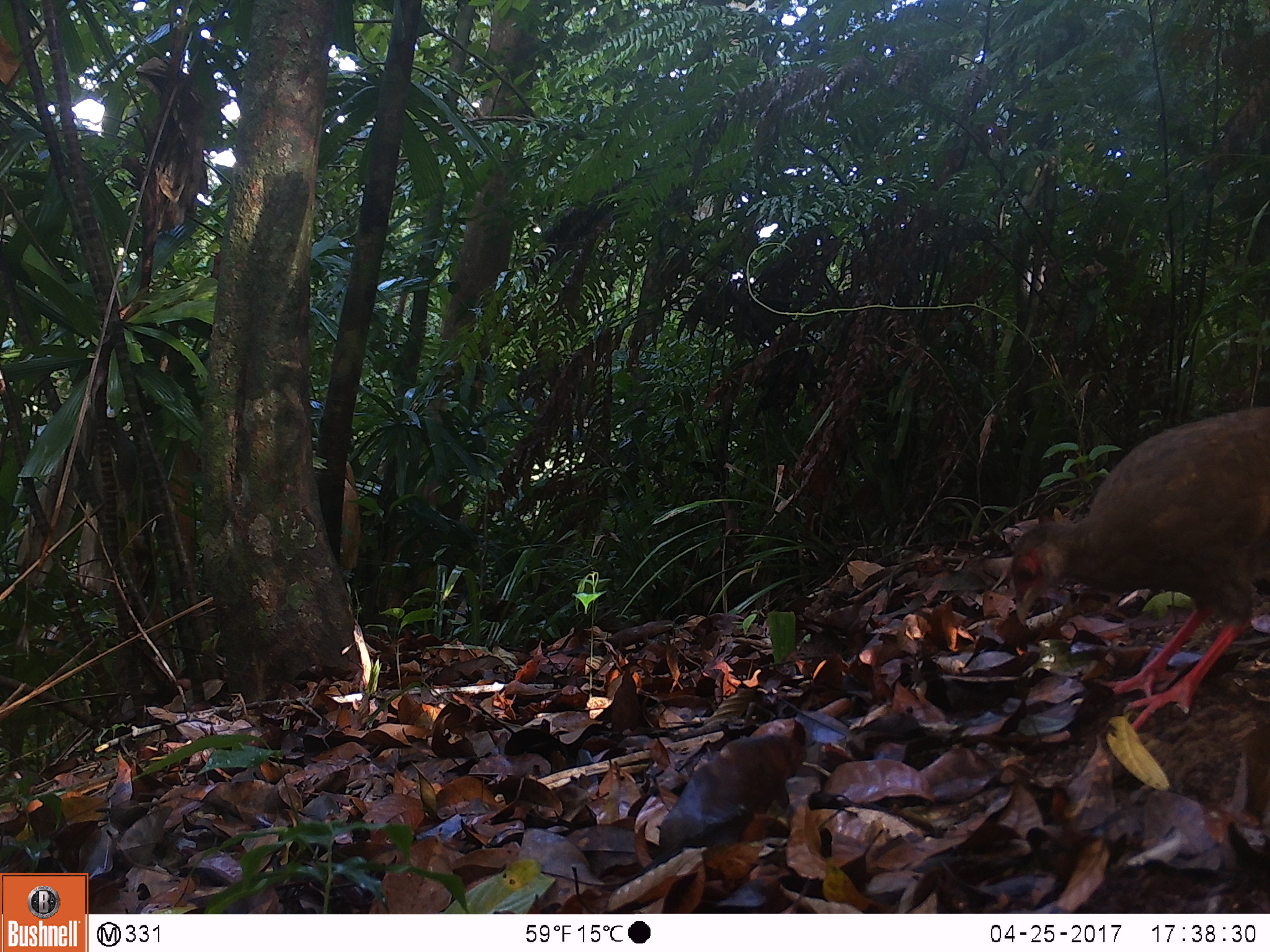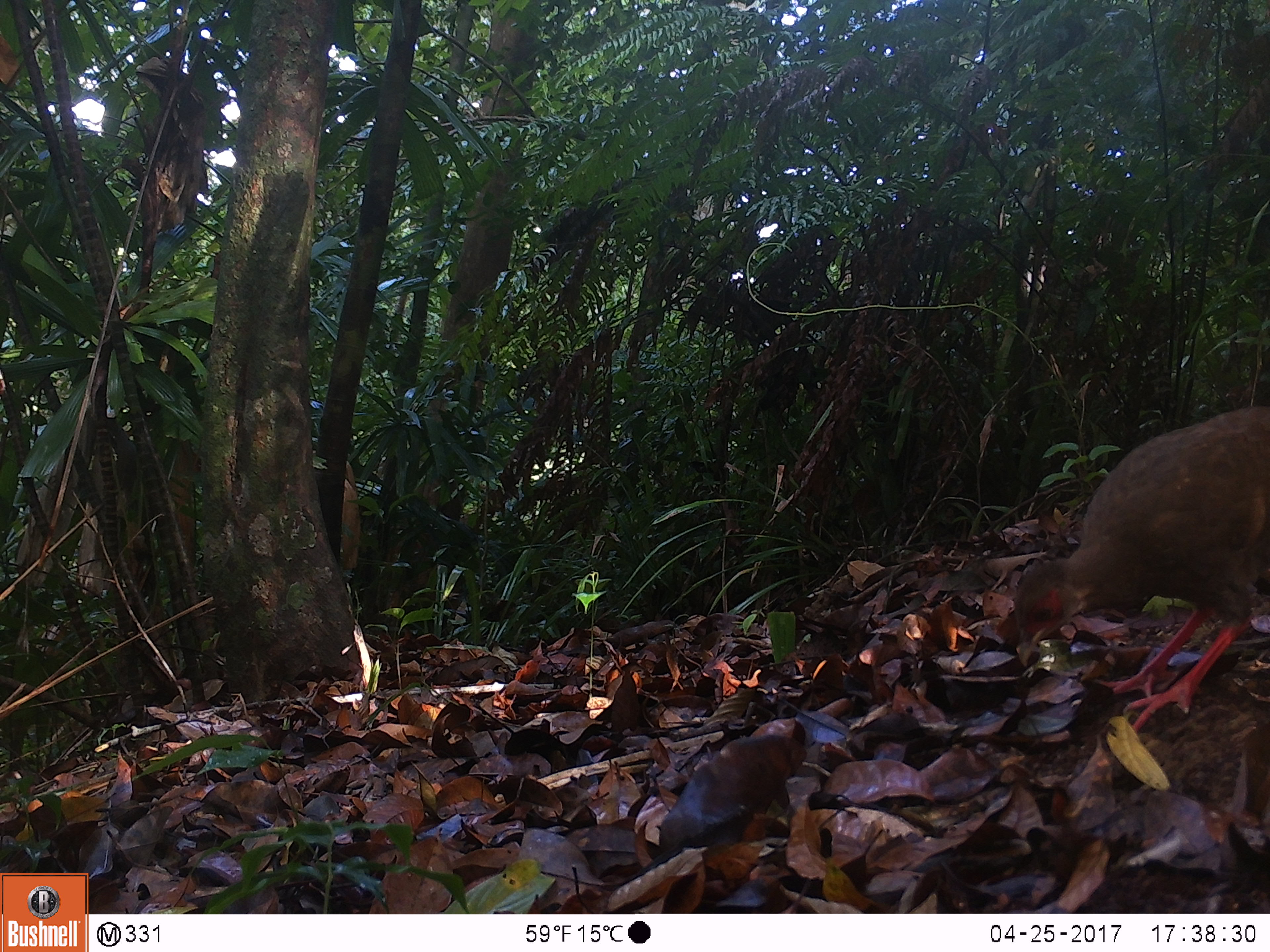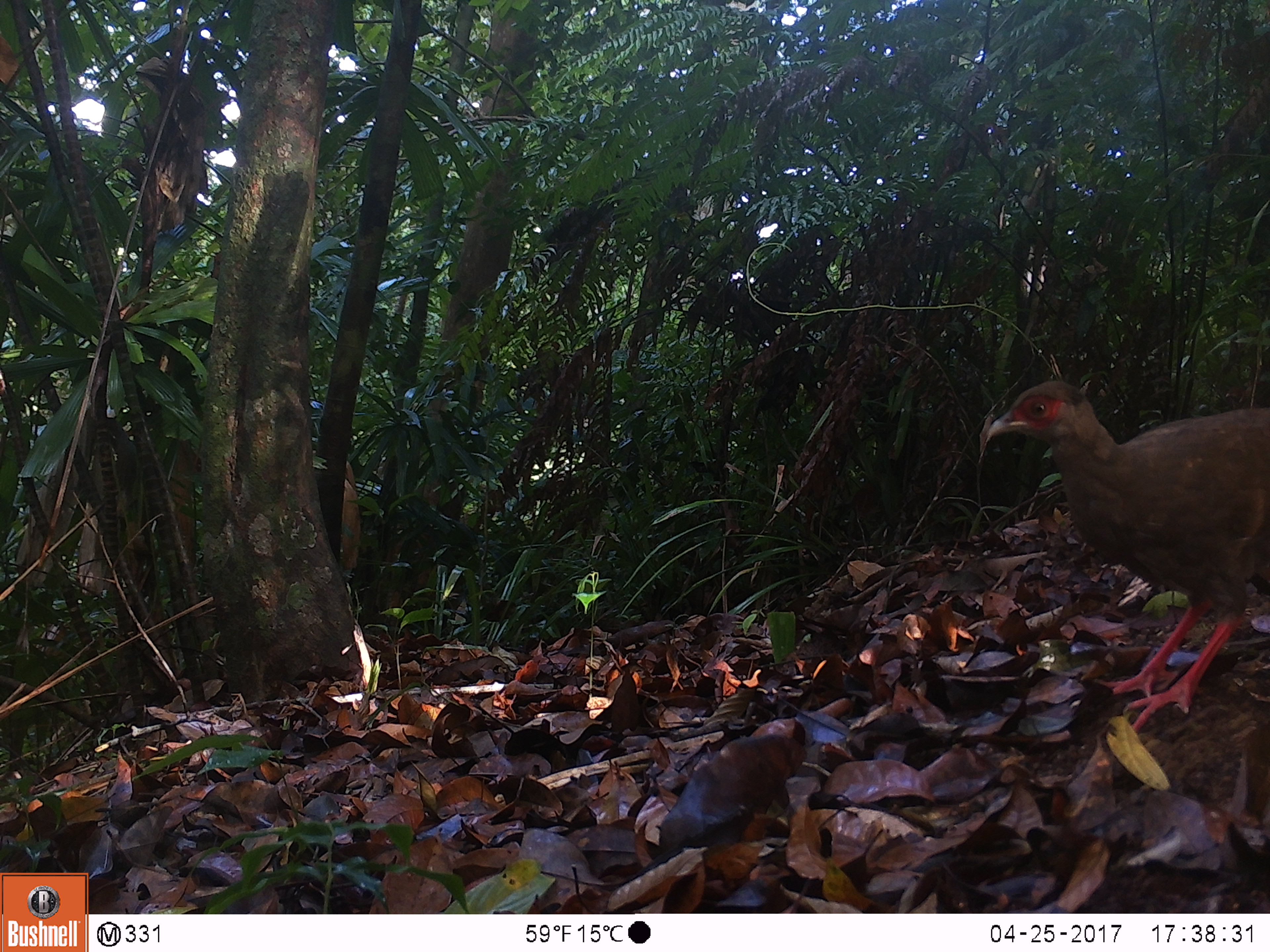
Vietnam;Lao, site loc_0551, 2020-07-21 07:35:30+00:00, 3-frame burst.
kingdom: Animalia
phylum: Chordata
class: Aves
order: Galliformes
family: Phasianidae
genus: Lophura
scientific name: Lophura nycthemera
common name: silver pheasant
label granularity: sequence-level